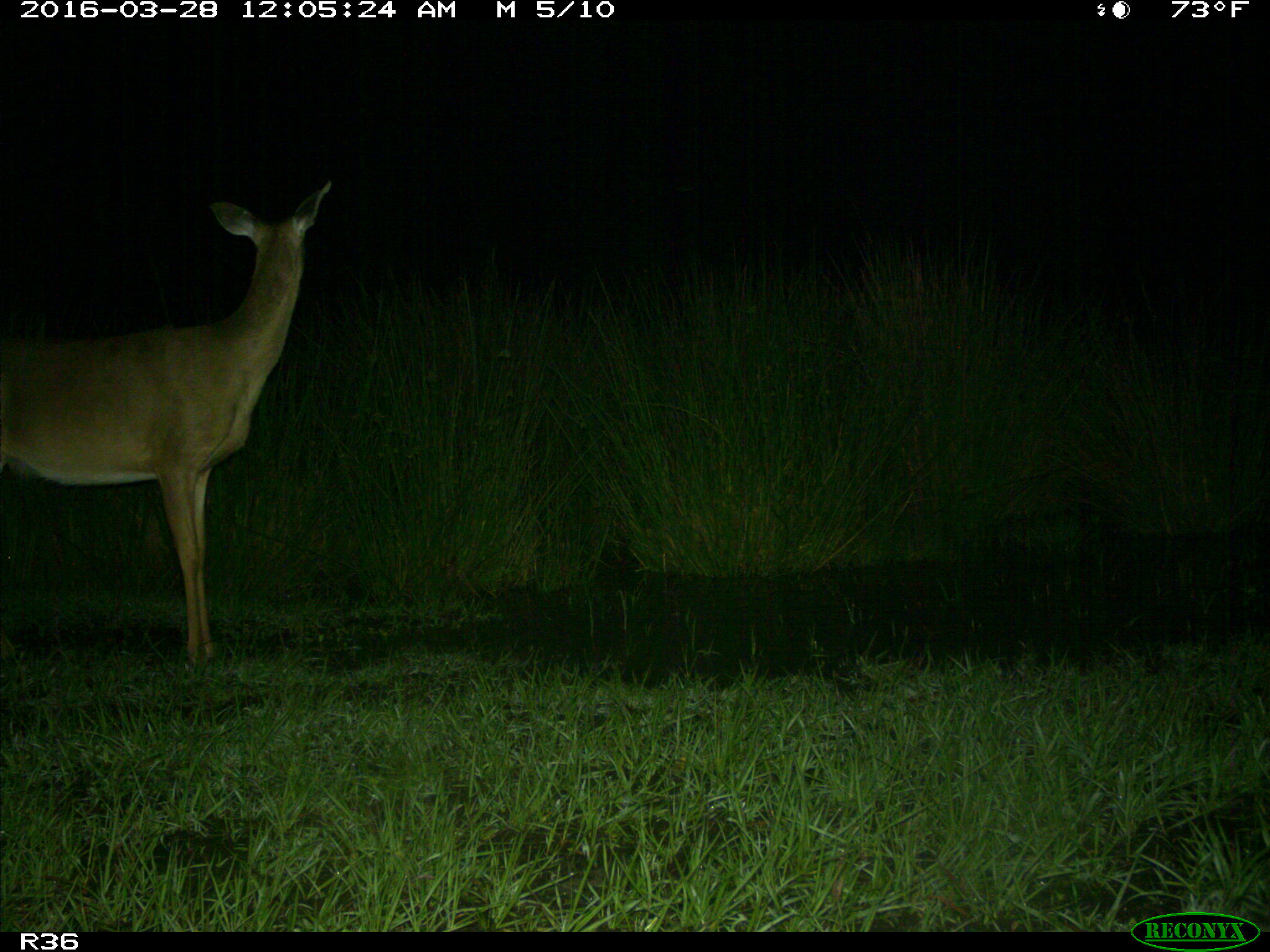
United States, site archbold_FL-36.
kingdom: Animalia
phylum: Chordata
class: Mammalia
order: Artiodactyla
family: Cervidae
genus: Odocoileus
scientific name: Odocoileus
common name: deer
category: unidentified deer